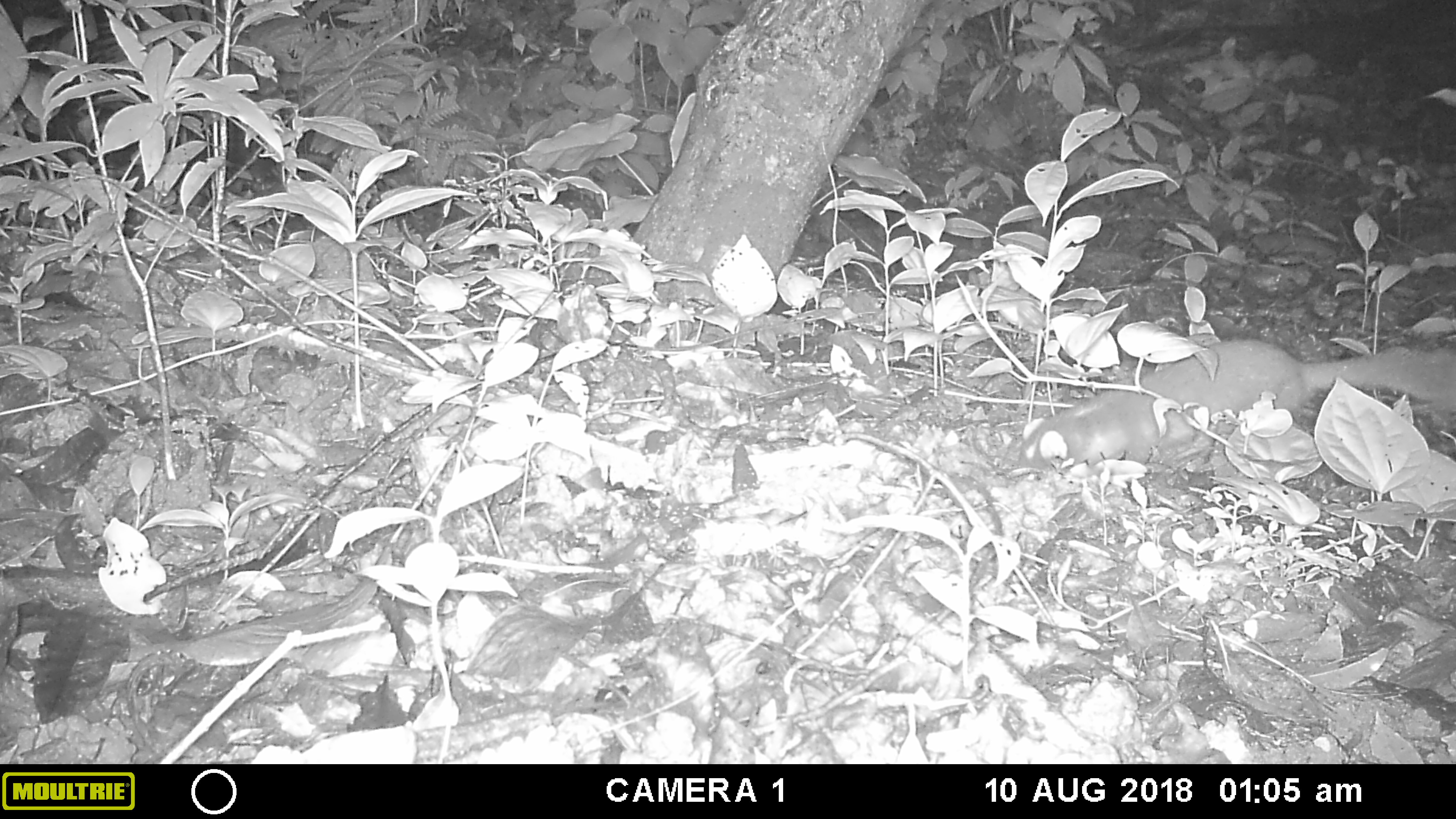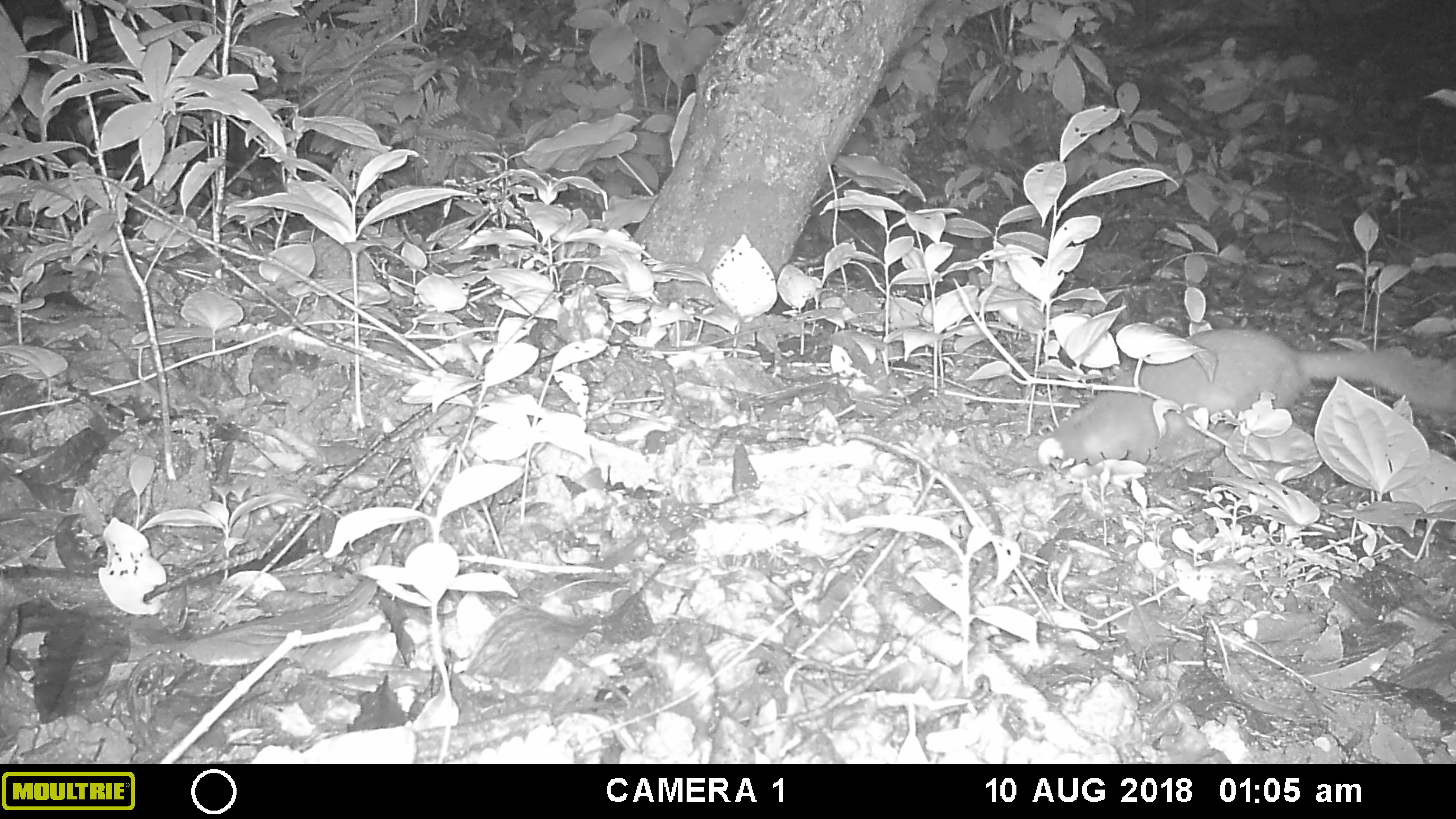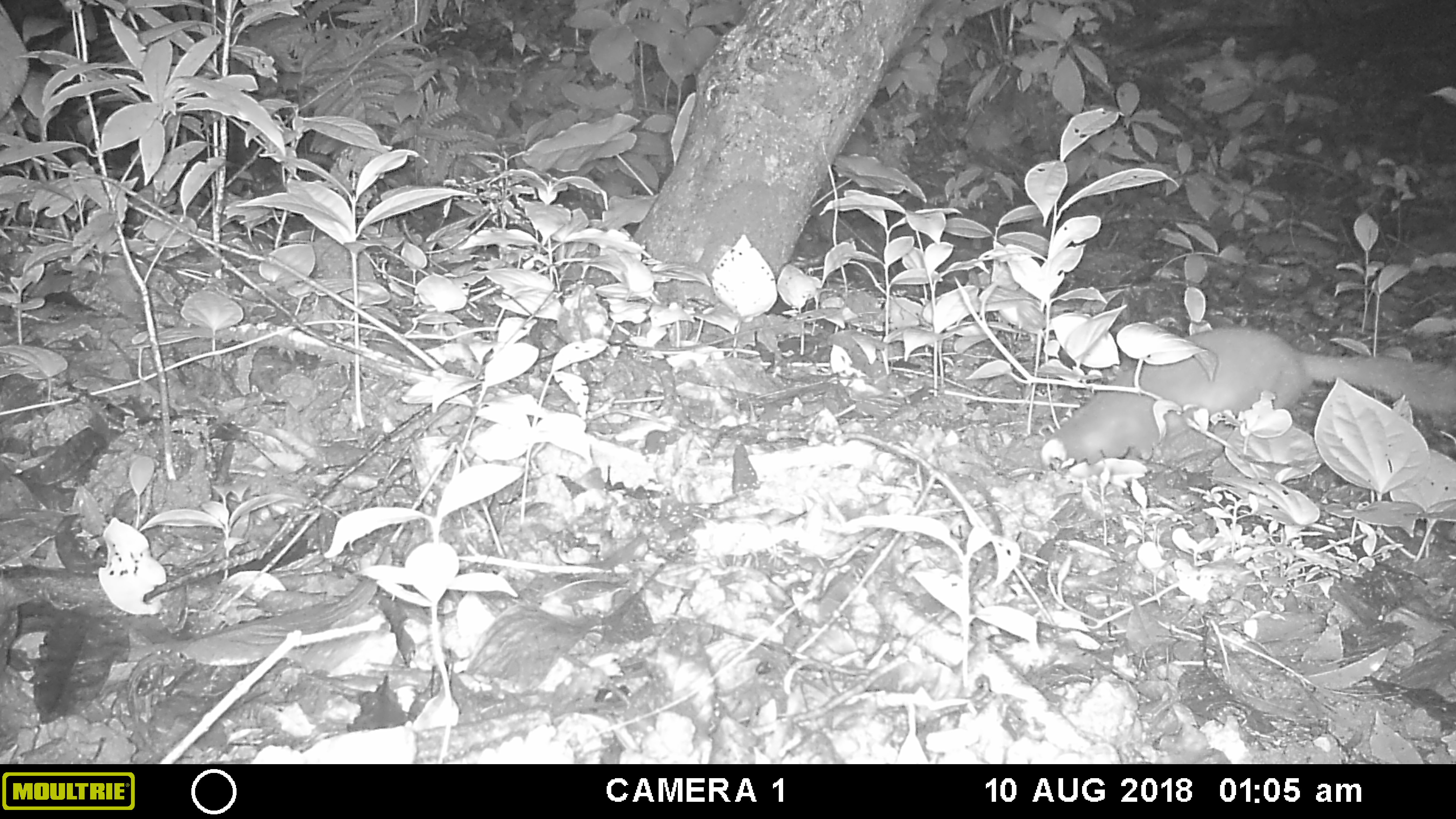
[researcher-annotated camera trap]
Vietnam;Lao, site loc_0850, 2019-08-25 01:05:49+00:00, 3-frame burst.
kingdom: Animalia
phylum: Chordata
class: Mammalia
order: Carnivora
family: Mustelidae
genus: Melogale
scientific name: Melogale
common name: ferret badger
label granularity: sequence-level